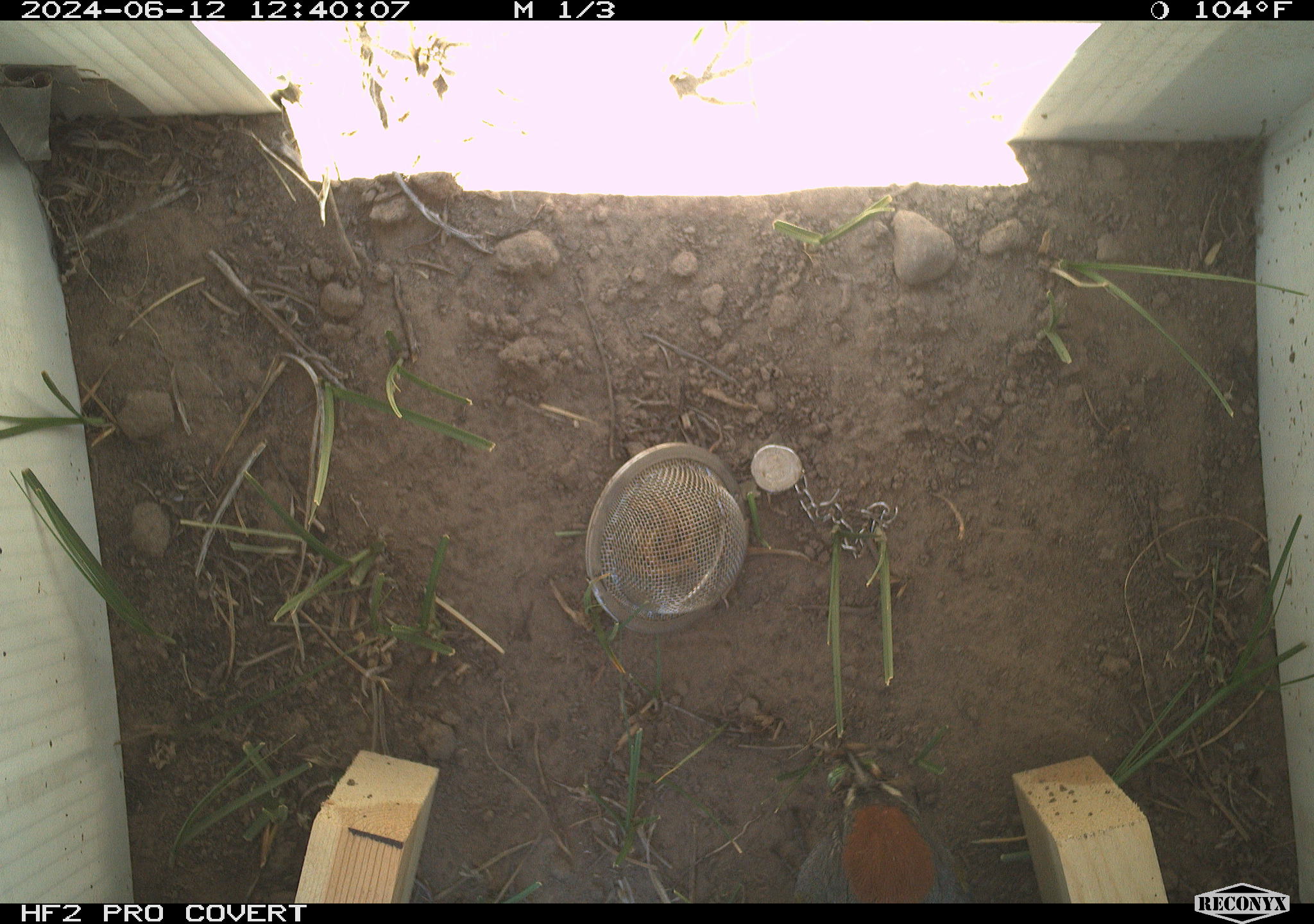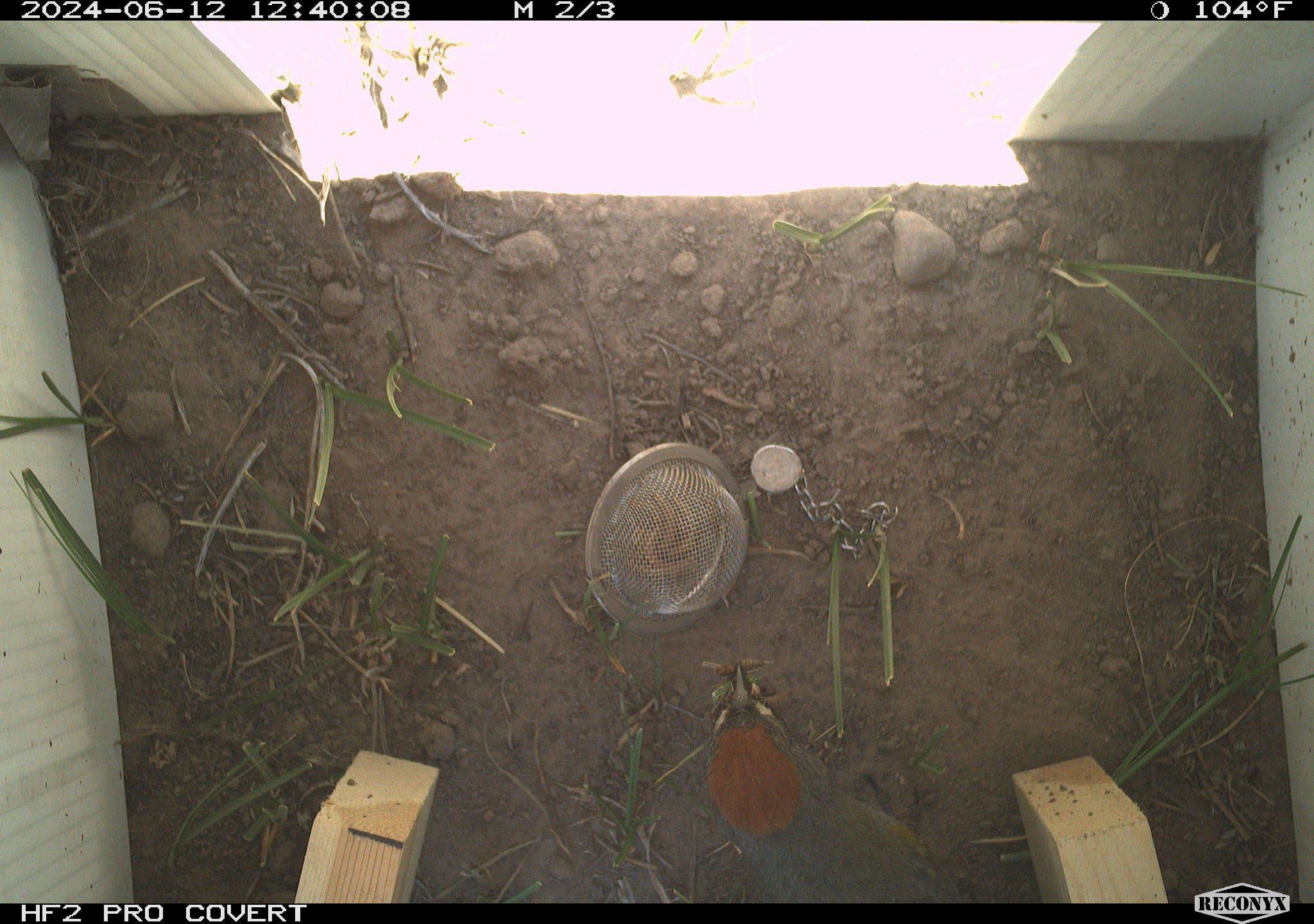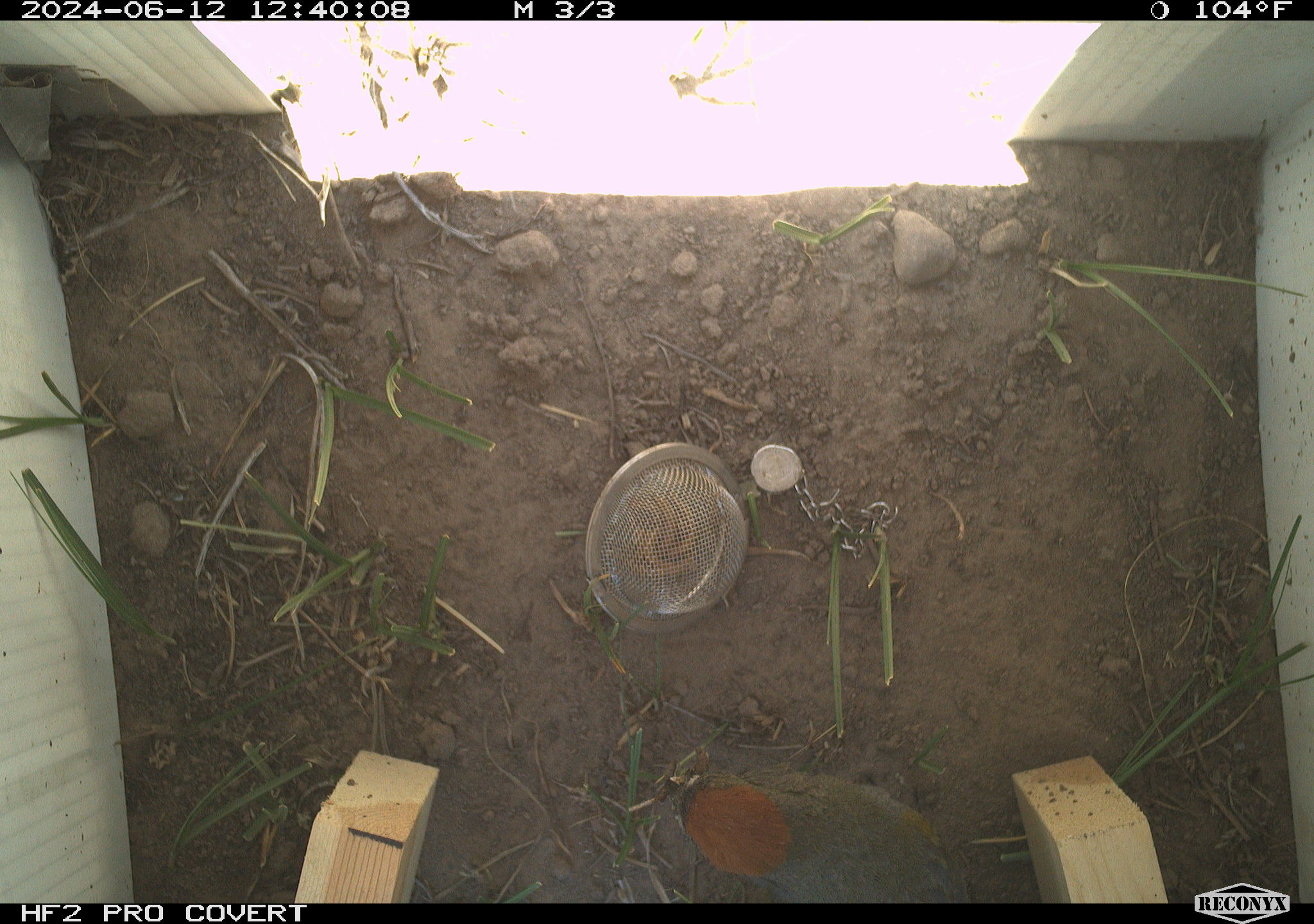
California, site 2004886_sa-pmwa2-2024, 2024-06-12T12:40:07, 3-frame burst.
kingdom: Animalia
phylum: Chordata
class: Aves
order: Passeriformes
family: Passerellidae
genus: Pipilo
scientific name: Pipilo chlorurus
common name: green-tailed towhee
Green-tailed towhee (Pipilo chlorurus).